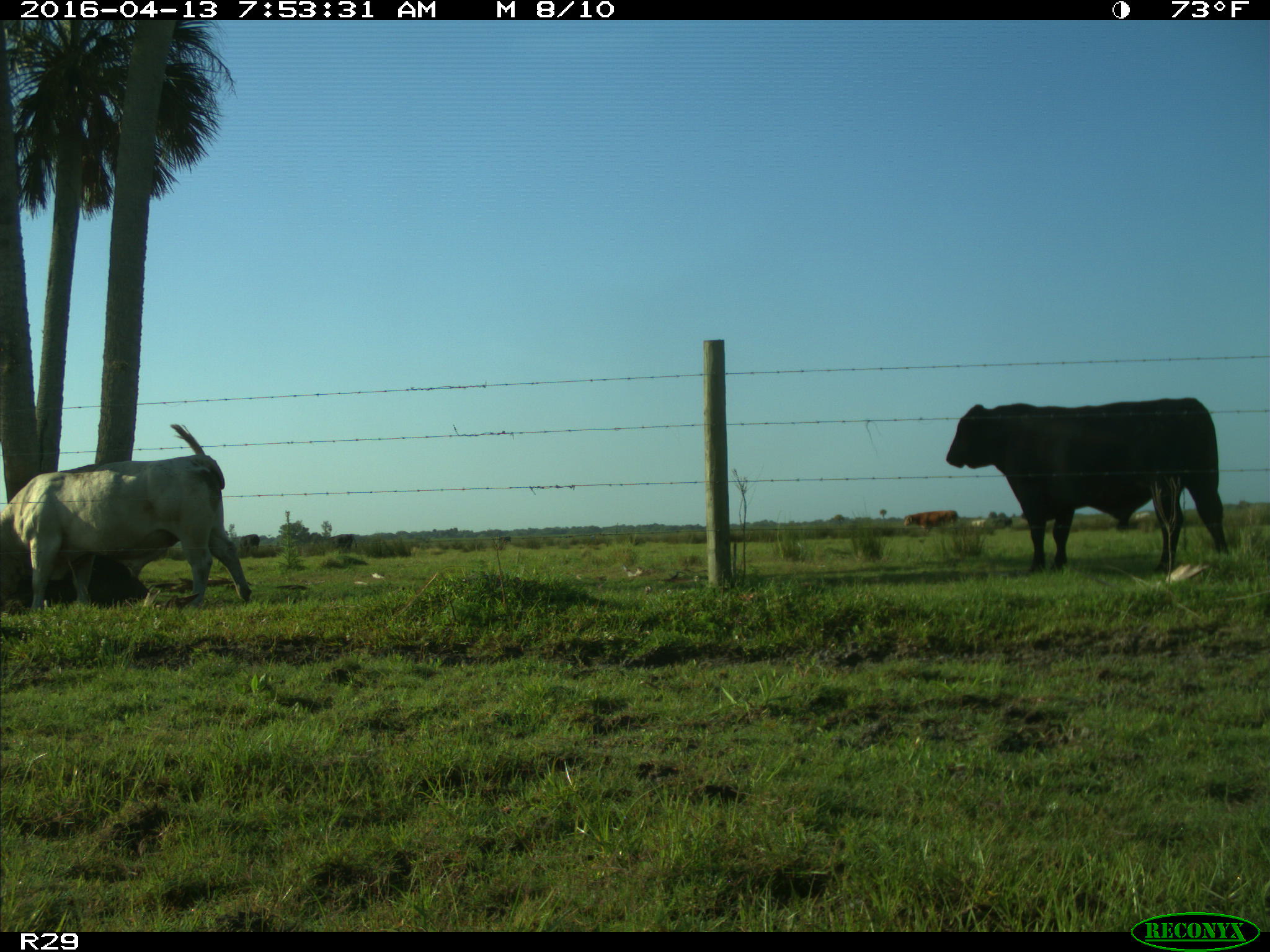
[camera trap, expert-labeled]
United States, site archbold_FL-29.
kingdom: Animalia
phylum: Chordata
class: Mammalia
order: Artiodactyla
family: Bovidae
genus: Bos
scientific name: Bos taurus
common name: domestic cow